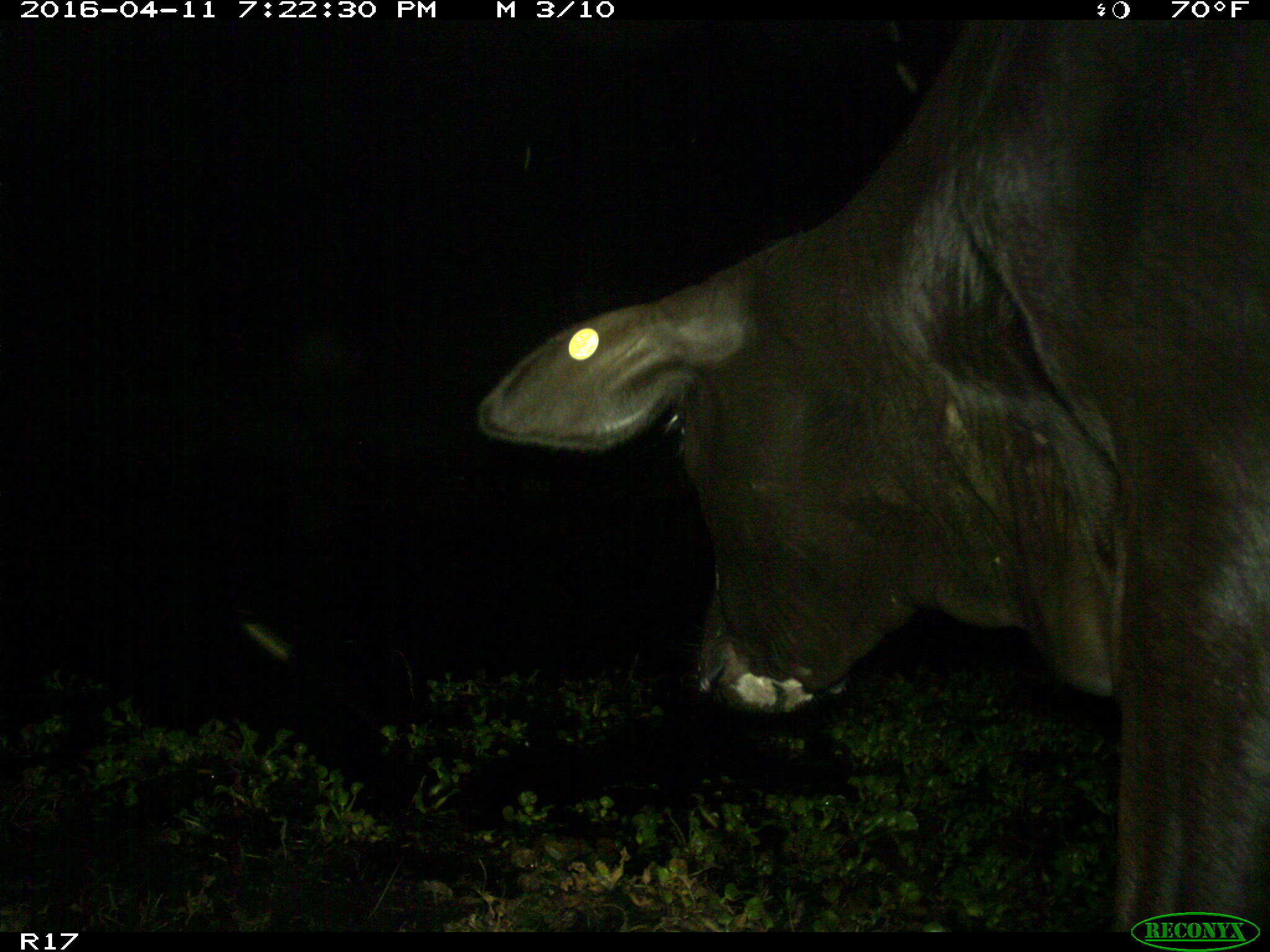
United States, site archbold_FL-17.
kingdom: Animalia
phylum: Chordata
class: Mammalia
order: Artiodactyla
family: Bovidae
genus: Bos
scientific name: Bos taurus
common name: domestic cow